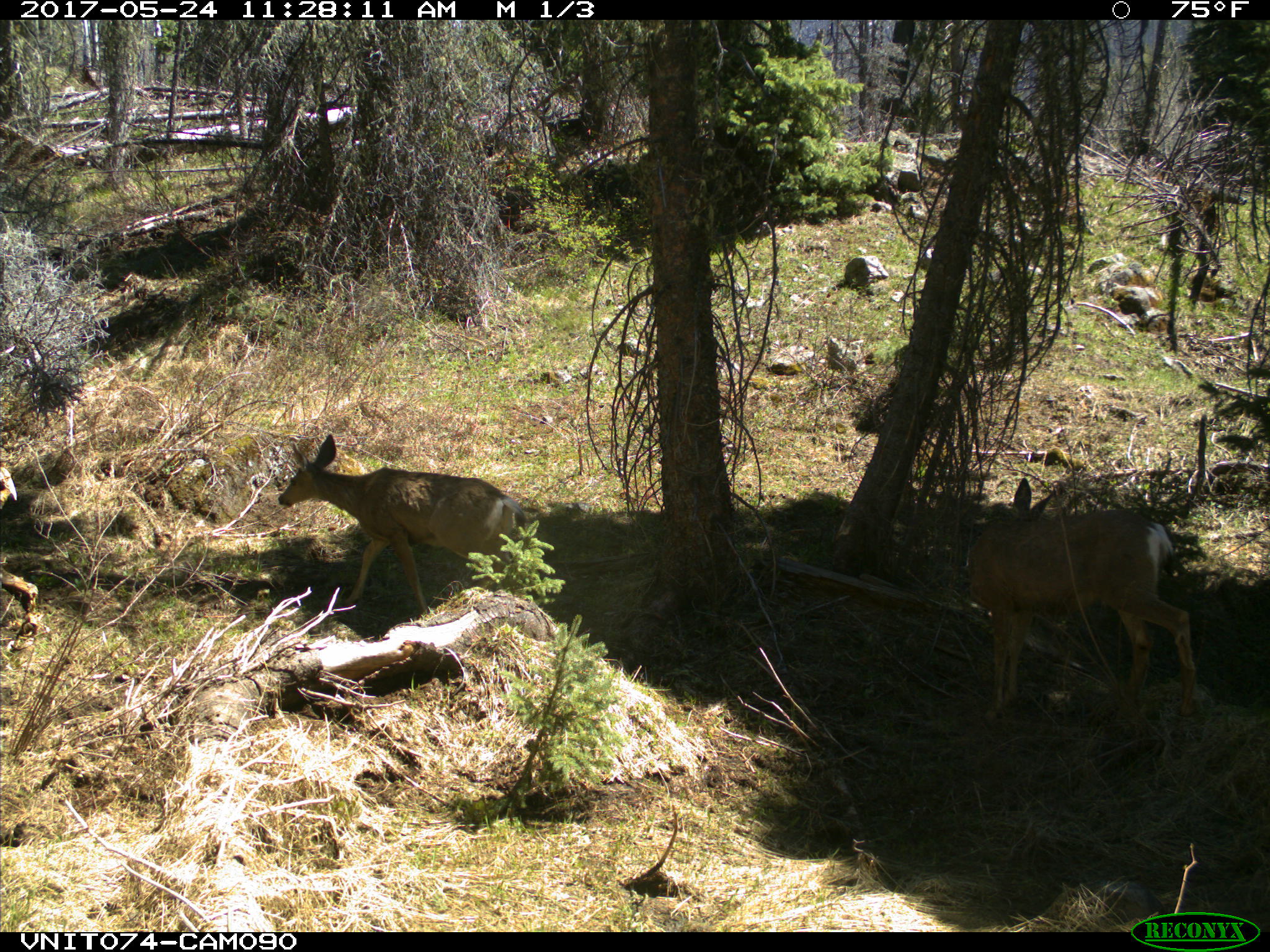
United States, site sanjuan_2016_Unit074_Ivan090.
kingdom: Animalia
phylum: Chordata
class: Mammalia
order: Artiodactyla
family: Cervidae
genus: Odocoileus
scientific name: Odocoileus hemionus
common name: mule deer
Odocoileus hemionus (mule deer).